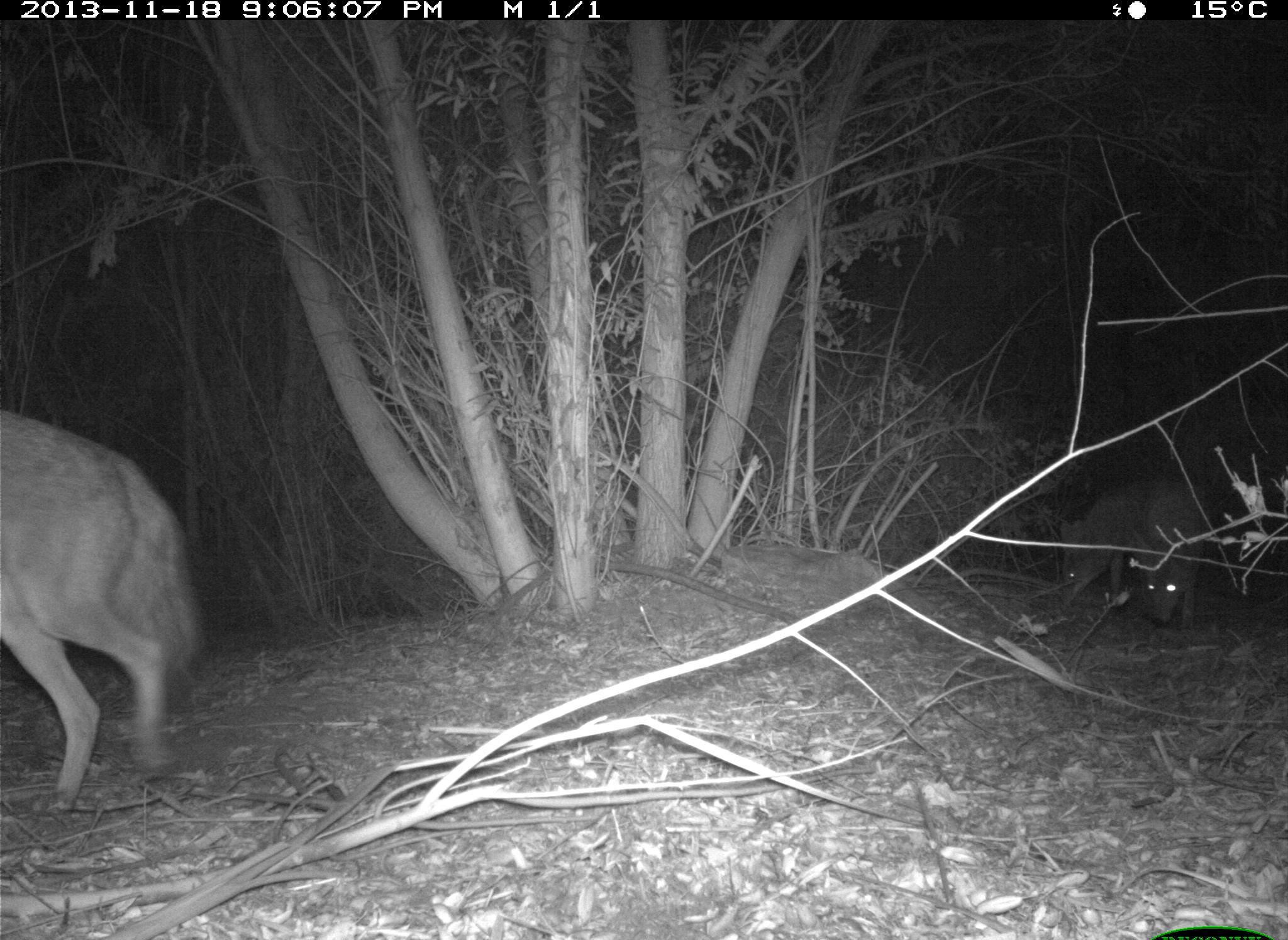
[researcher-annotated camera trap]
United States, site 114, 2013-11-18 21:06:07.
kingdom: Animalia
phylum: Chordata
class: Mammalia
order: Carnivora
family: Canidae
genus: Canis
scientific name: Canis latrans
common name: coyote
Coyote (Canis latrans).